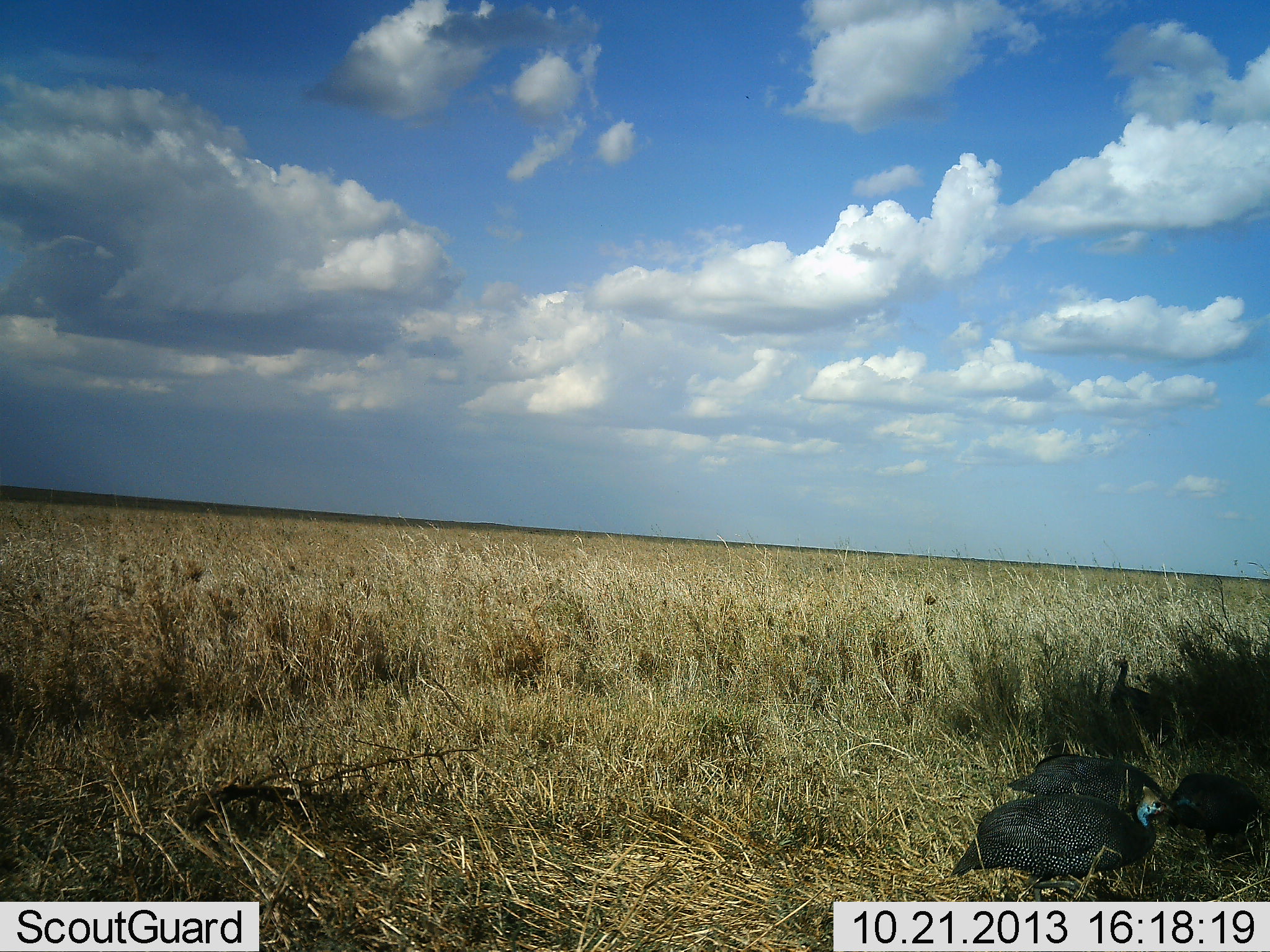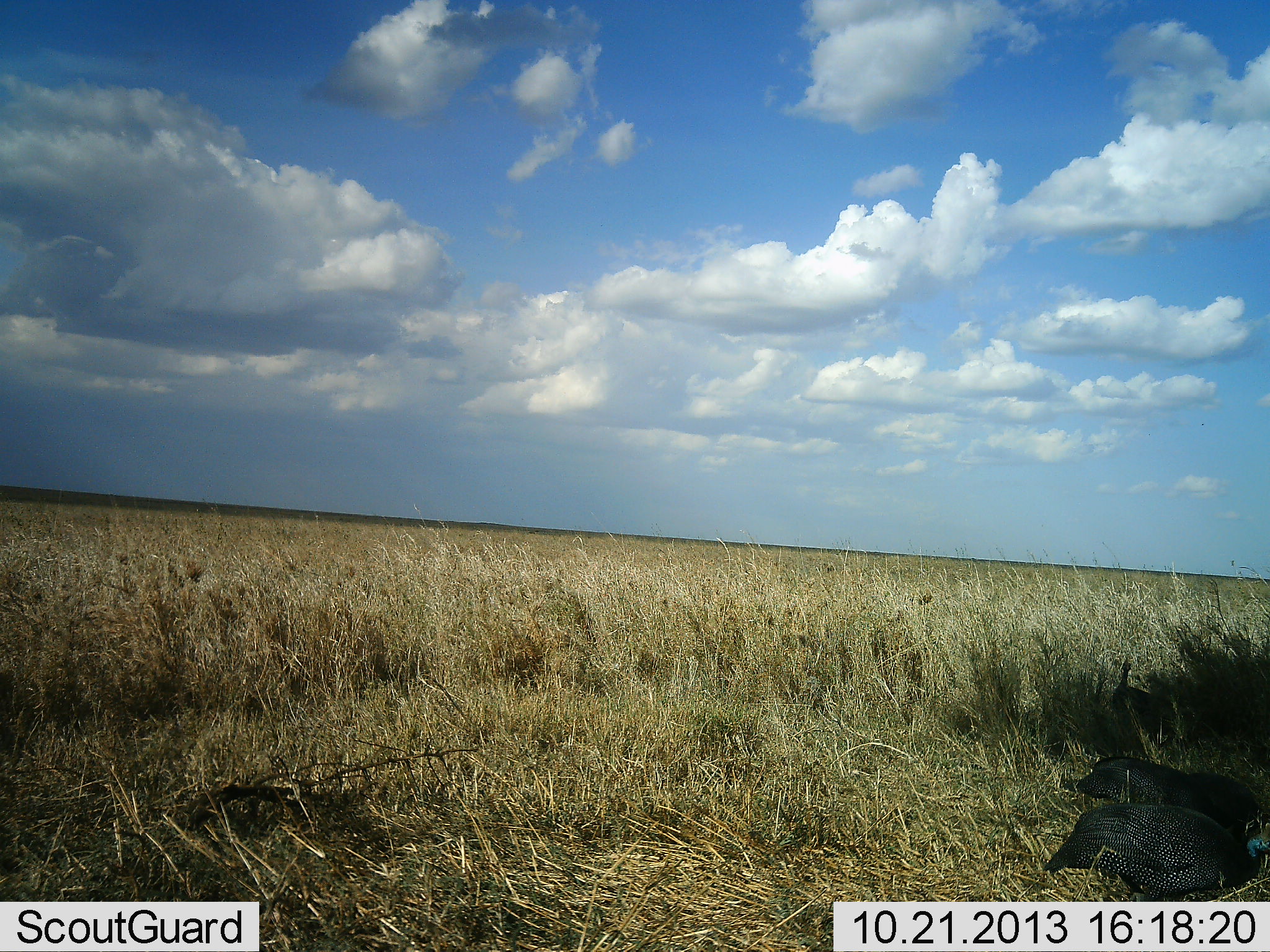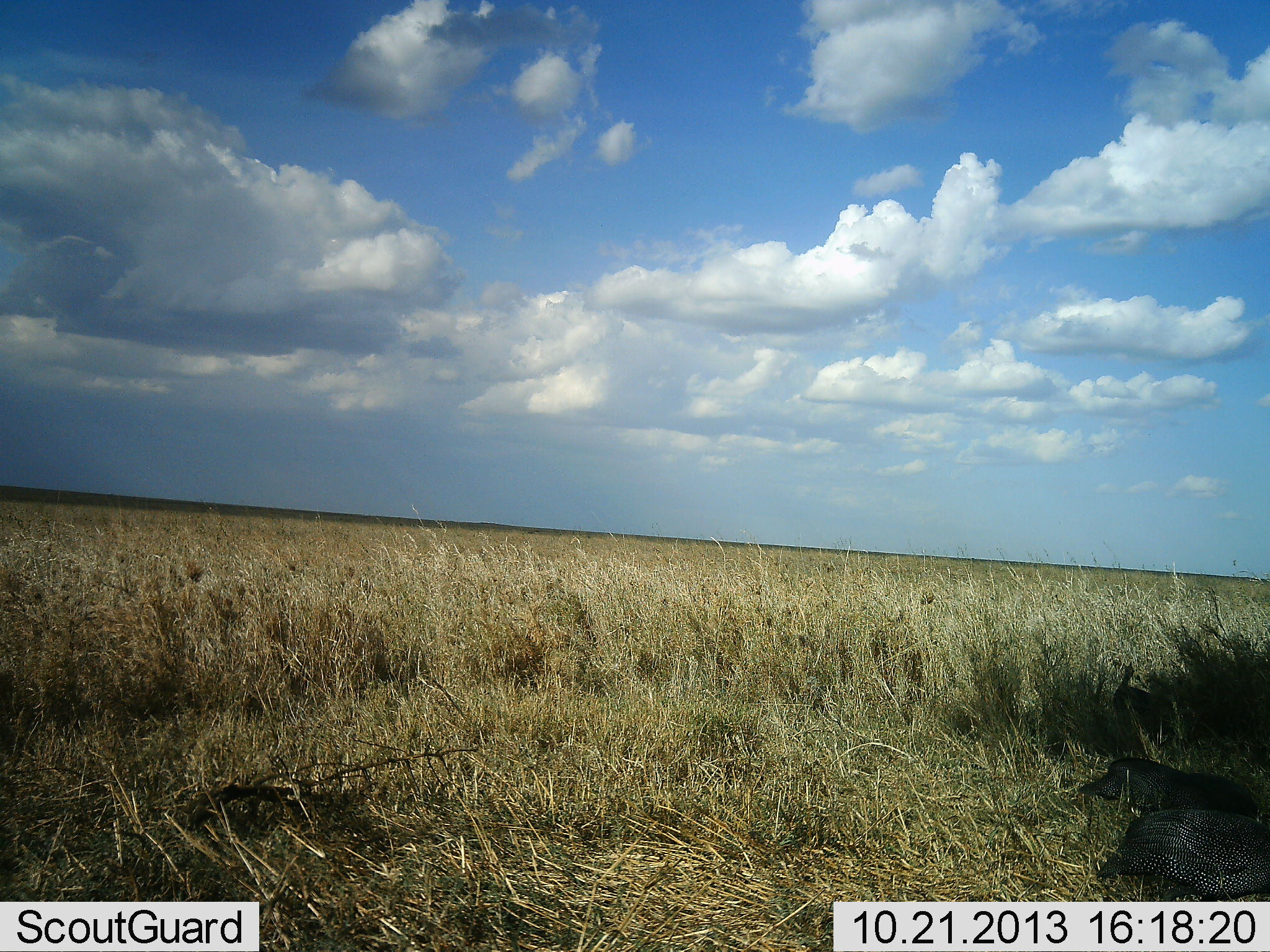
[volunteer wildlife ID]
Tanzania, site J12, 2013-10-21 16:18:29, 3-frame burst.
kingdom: Animalia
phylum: Chordata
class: Aves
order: Galliformes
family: Numididae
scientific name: Numididae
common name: guinea fowl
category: guineafowl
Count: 3.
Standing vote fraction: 39%.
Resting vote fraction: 4%.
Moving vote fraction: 87%.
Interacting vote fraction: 0%.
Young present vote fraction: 0%.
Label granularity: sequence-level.